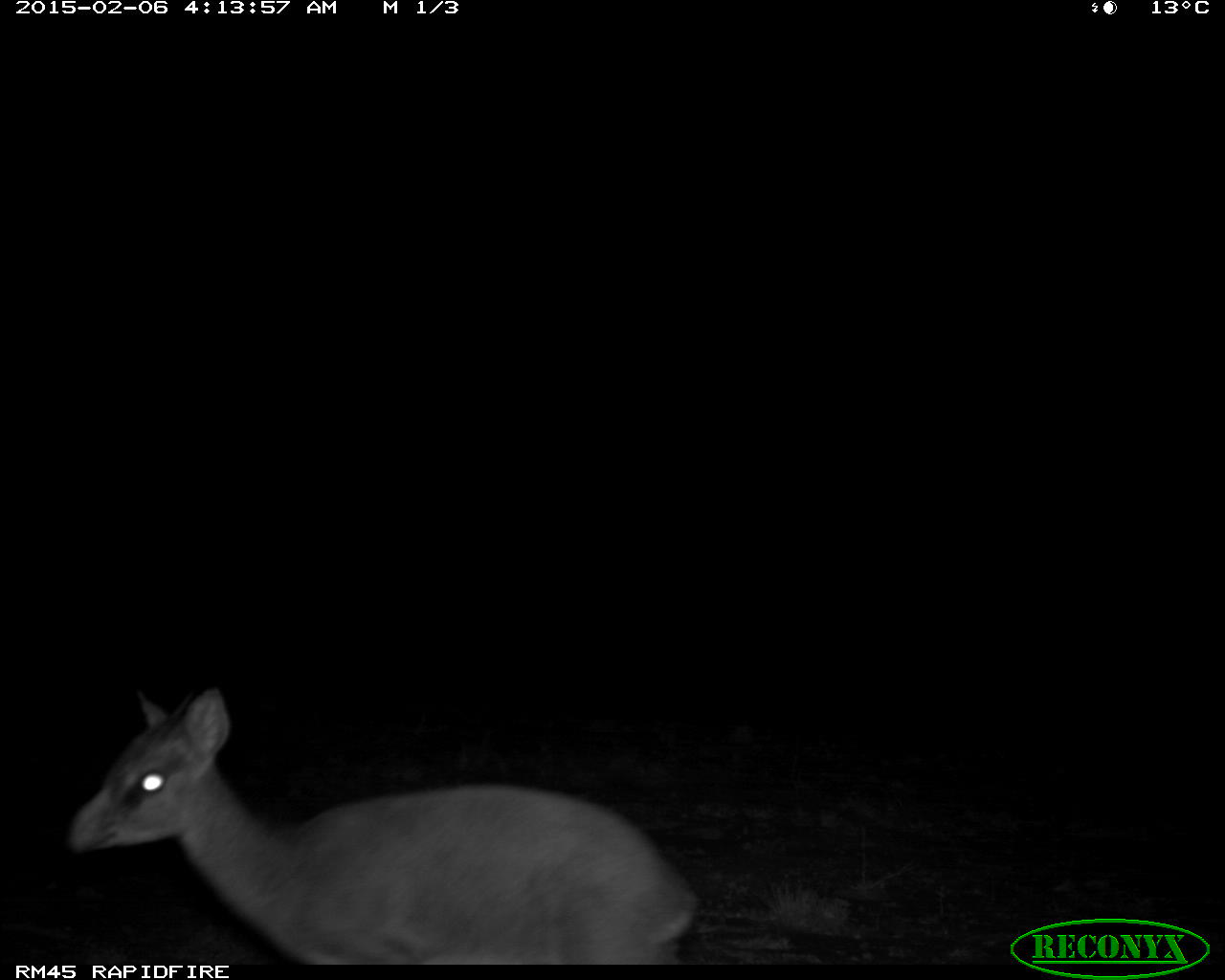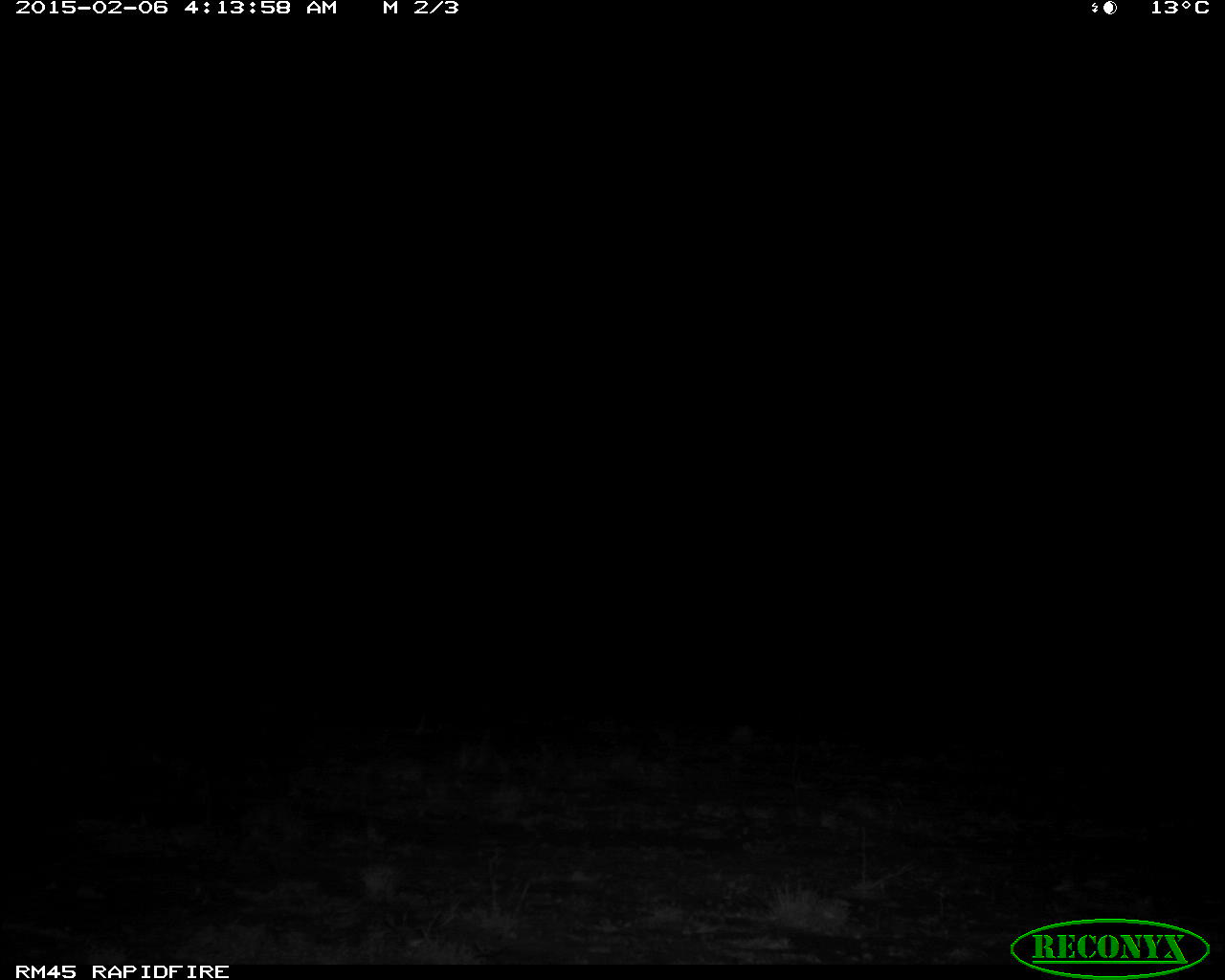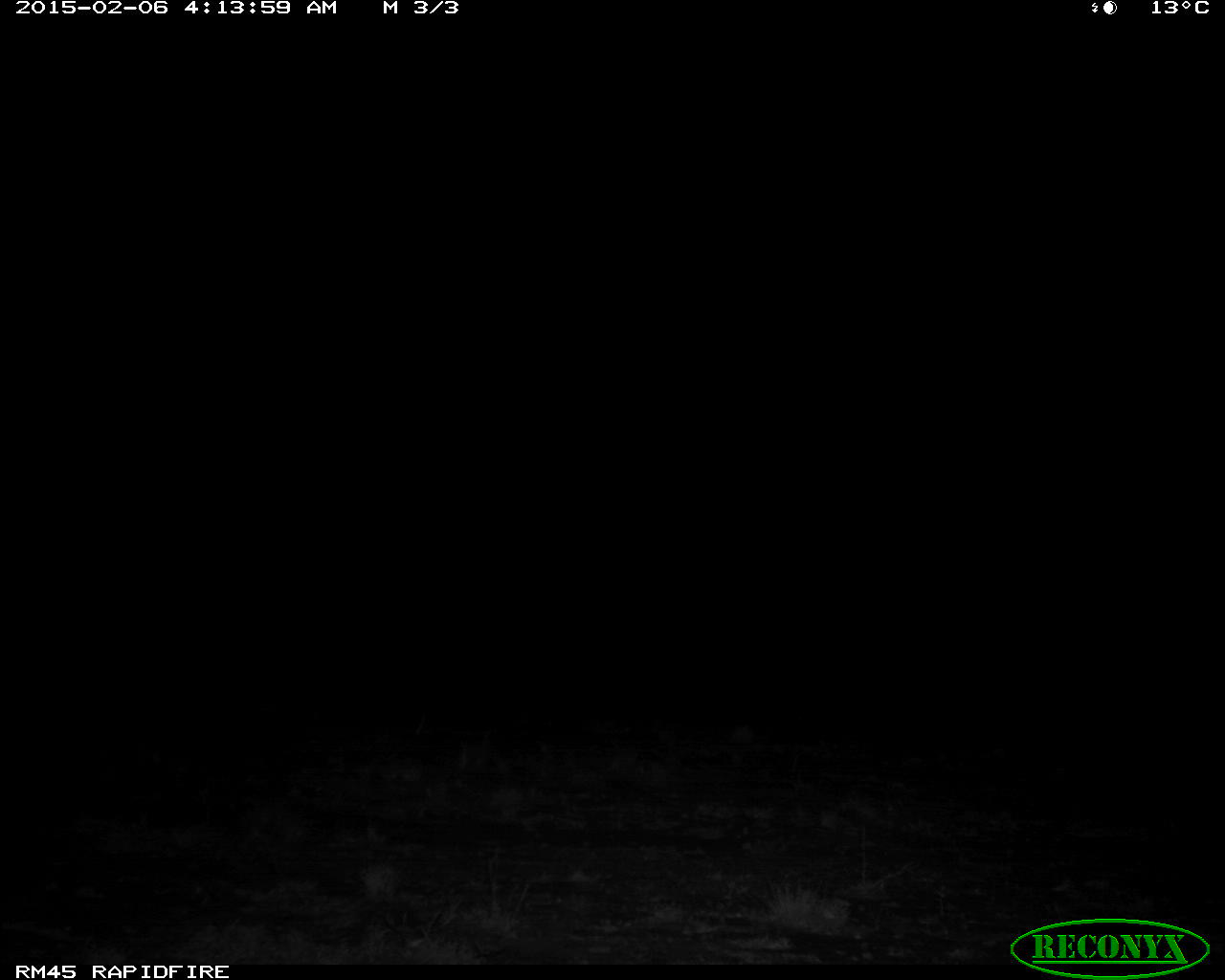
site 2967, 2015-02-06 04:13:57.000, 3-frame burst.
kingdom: Animalia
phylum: Chordata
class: Mammalia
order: Artiodactyla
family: Bovidae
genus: Madoqua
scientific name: Madoqua guentheri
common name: günther's dik-dik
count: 1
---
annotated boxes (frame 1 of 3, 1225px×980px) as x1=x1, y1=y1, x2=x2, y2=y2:
madoqua guentheri: x1=58, y1=684, x2=699, y2=961